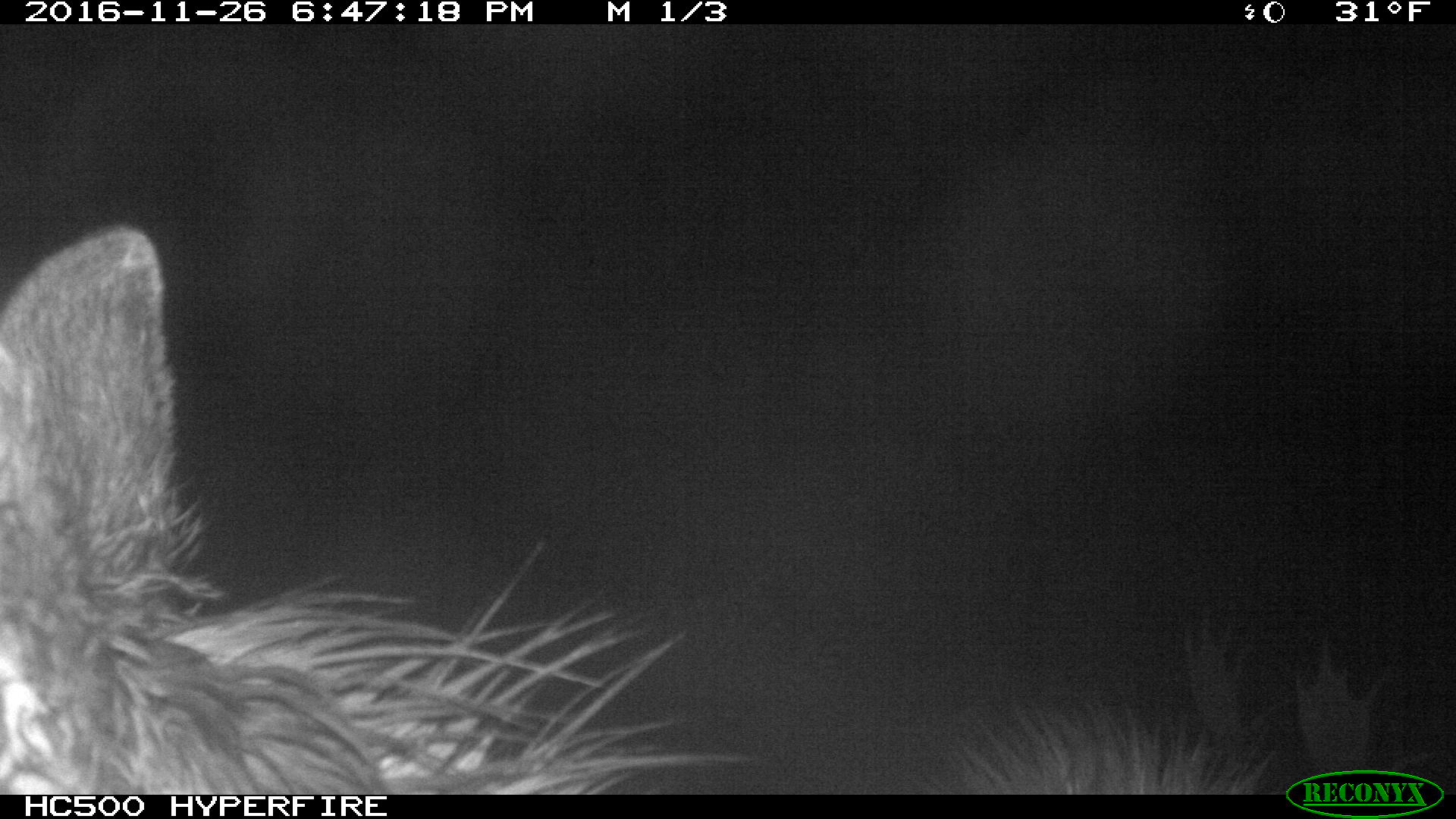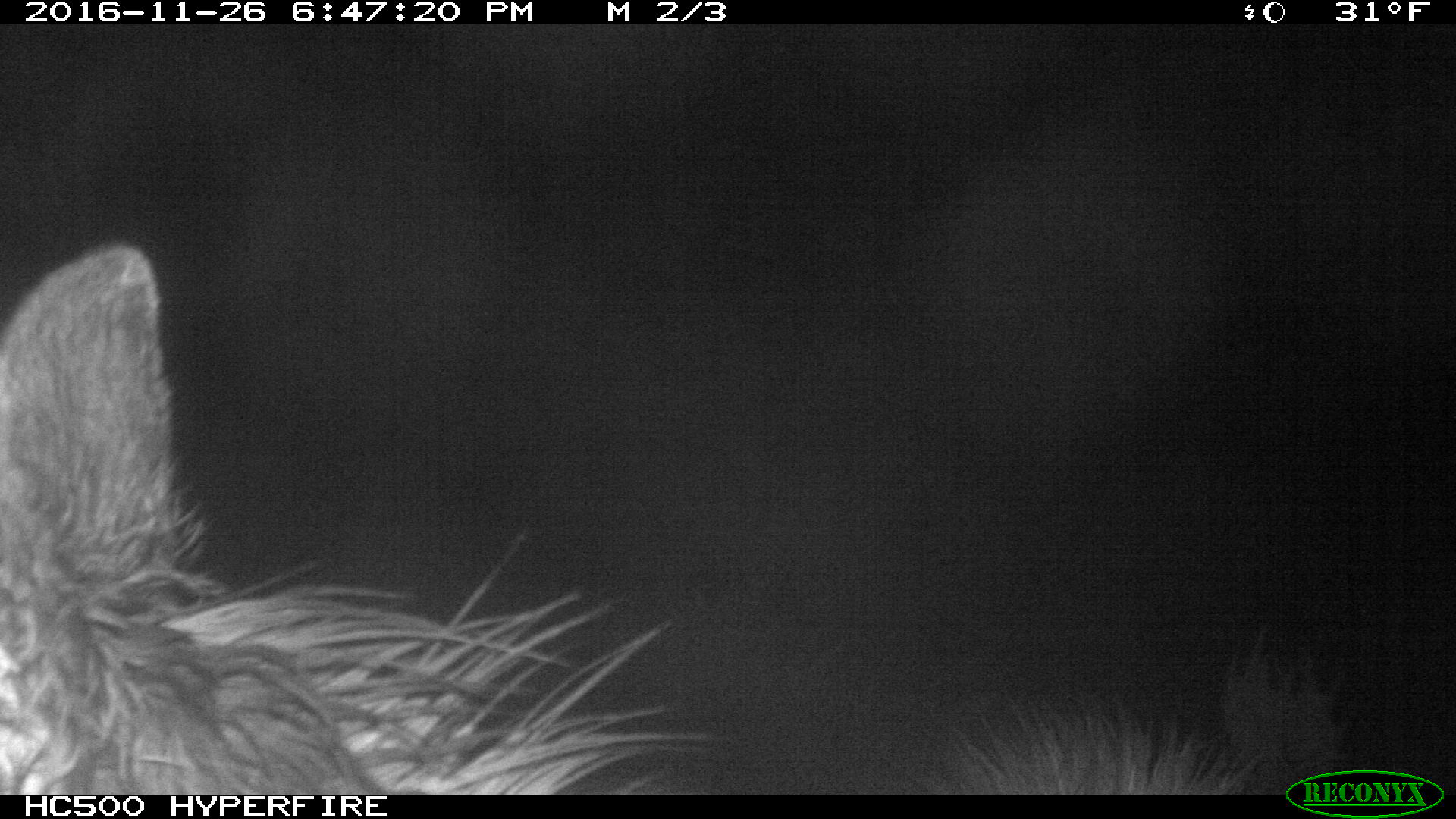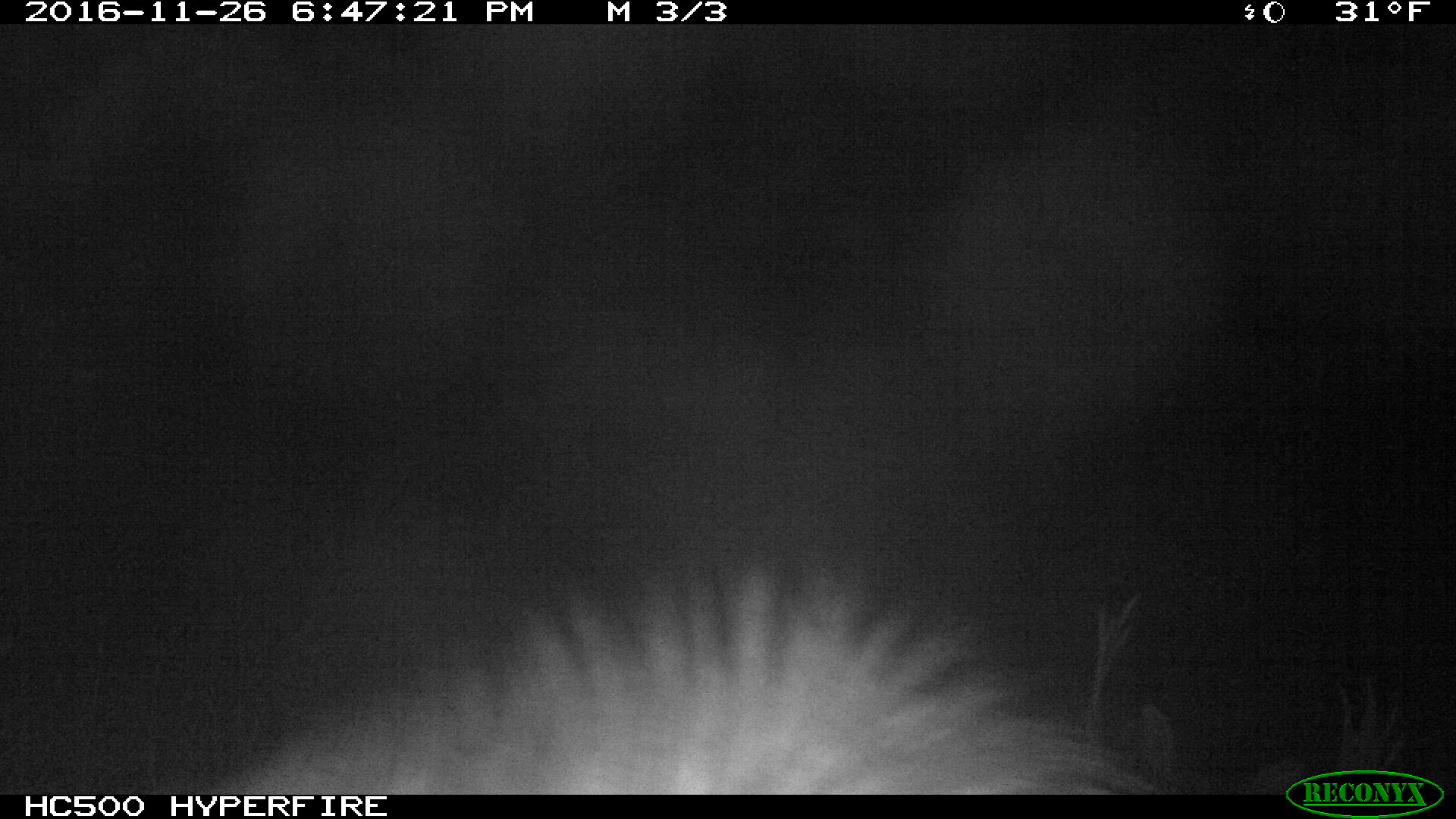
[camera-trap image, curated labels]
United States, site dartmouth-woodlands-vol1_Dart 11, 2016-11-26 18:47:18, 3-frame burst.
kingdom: Animalia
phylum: Chordata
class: Mammalia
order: Artiodactyla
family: Cervidae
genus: Alces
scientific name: Alces alces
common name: moose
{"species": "moose (Alces alces)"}